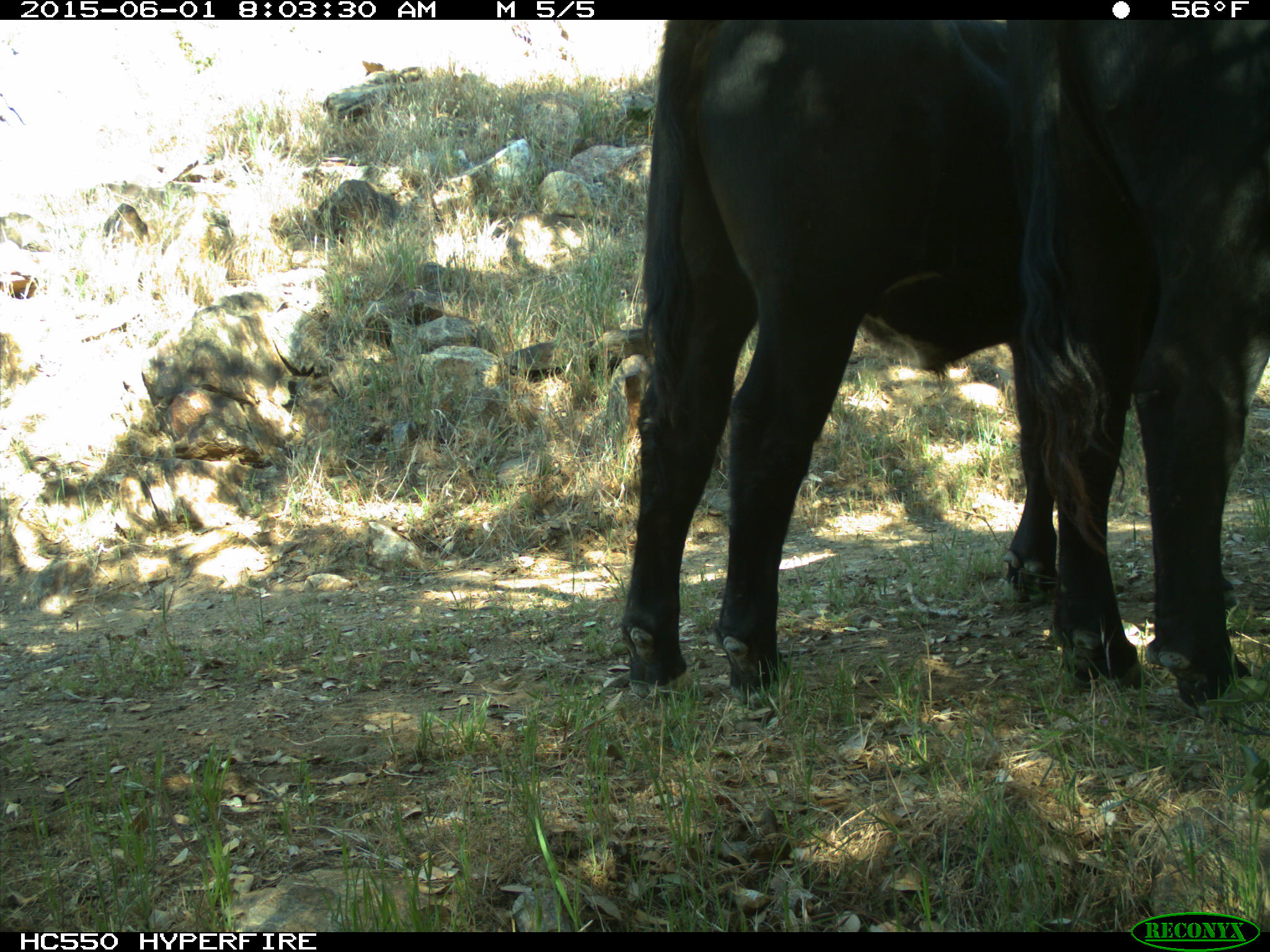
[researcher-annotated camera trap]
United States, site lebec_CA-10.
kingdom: Animalia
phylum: Chordata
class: Mammalia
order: Artiodactyla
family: Bovidae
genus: Bos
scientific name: Bos taurus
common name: domestic cow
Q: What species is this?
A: Bos taurus (domestic cow).